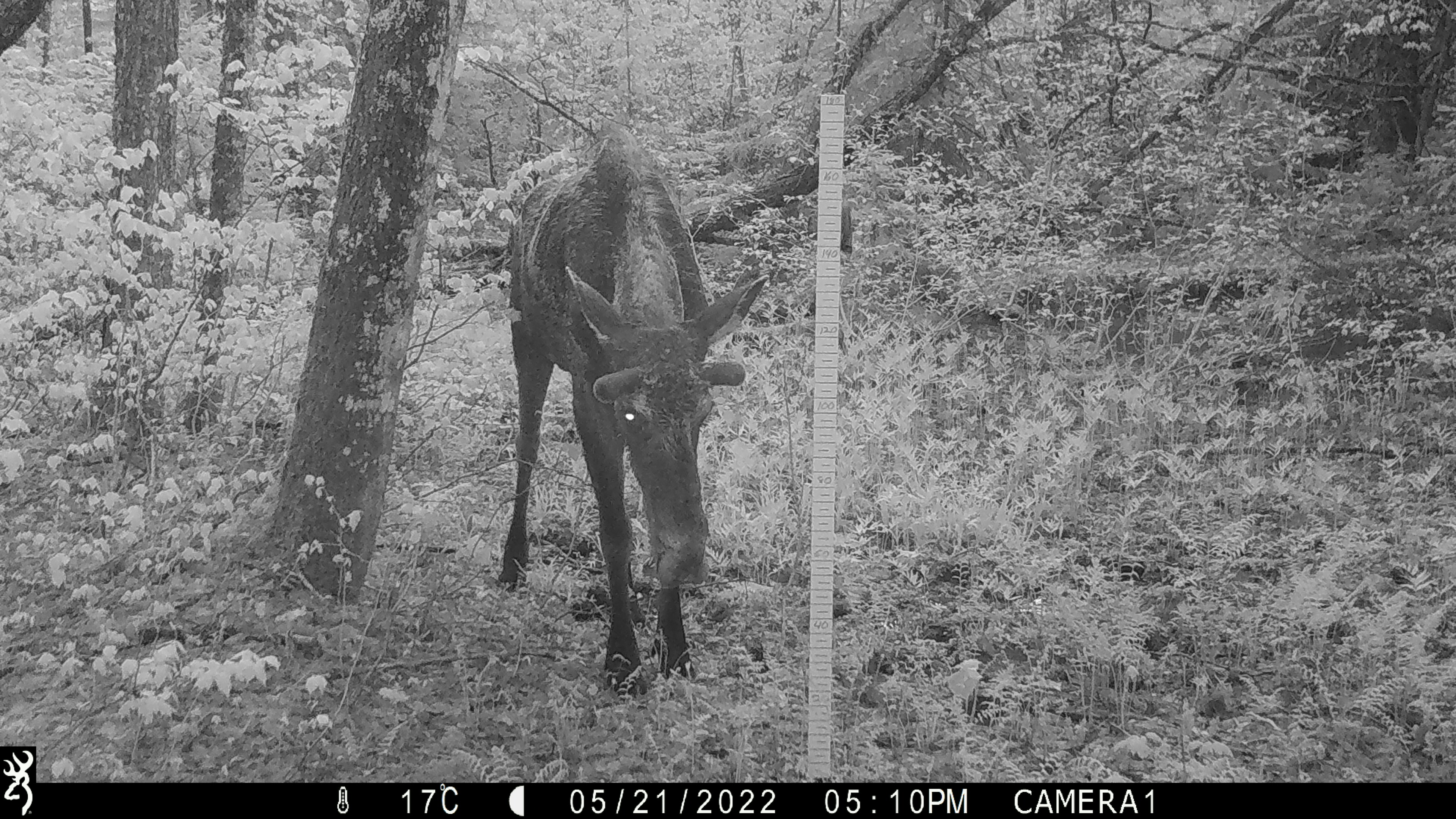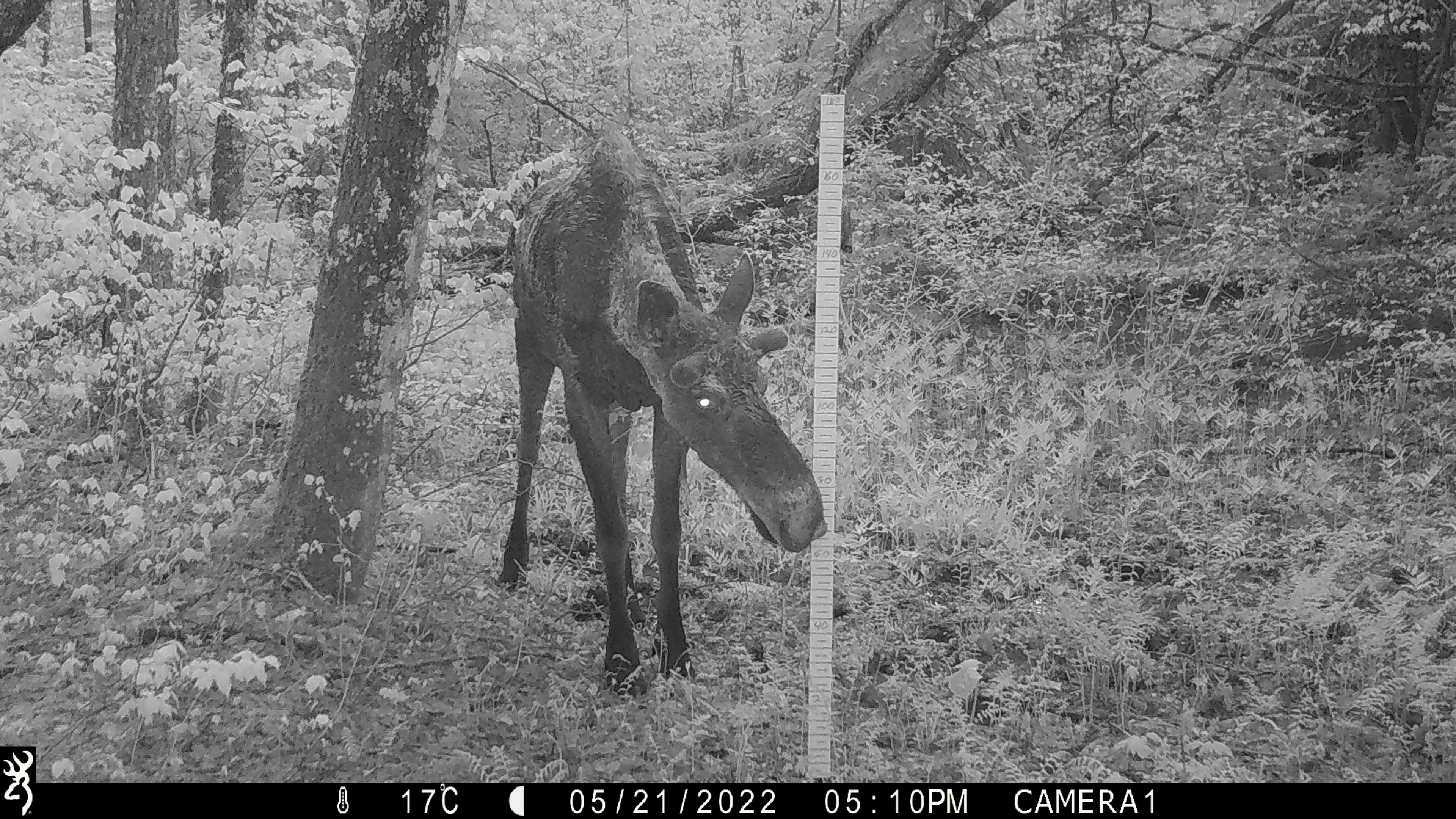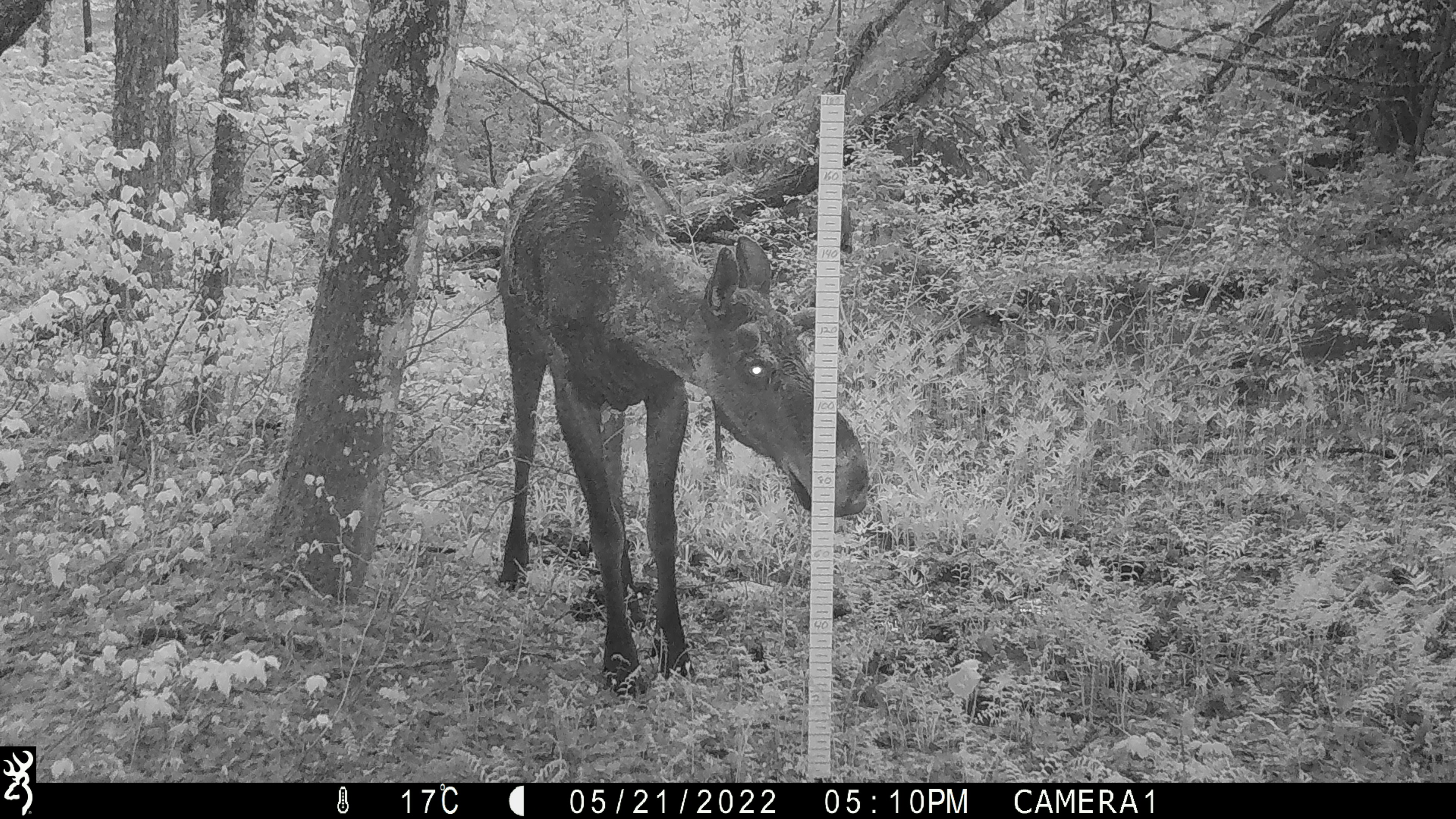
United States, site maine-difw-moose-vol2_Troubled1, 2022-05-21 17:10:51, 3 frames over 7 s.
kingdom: Animalia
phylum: Chordata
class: Mammalia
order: Artiodactyla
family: Cervidae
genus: Alces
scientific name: Alces alces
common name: moose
Moose (Alces alces).